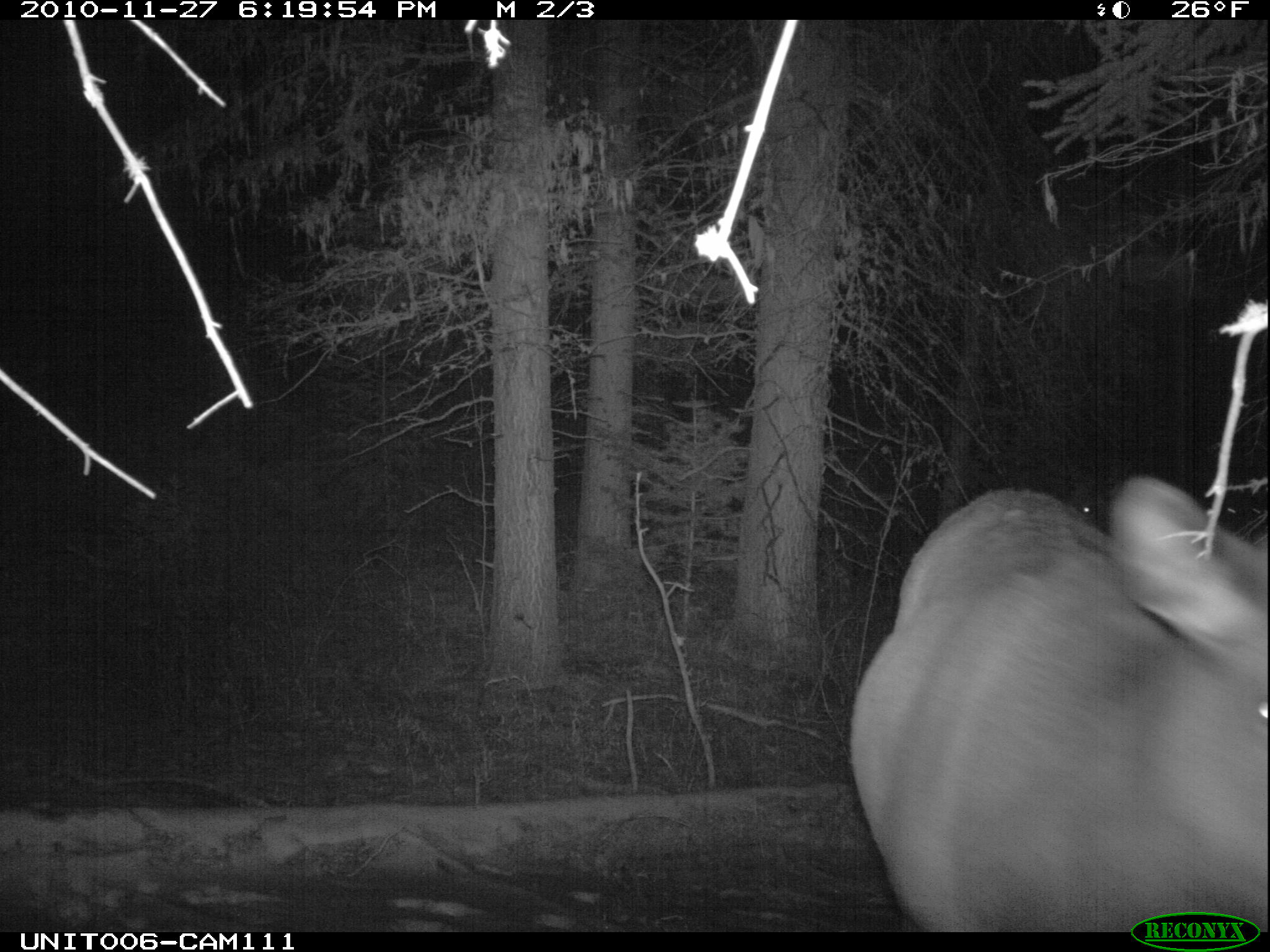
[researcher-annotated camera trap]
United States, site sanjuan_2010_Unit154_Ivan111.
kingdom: Animalia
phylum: Chordata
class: Mammalia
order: Artiodactyla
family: Cervidae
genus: Cervus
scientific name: Cervus elaphus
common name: red deer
Cervus elaphus (red deer).